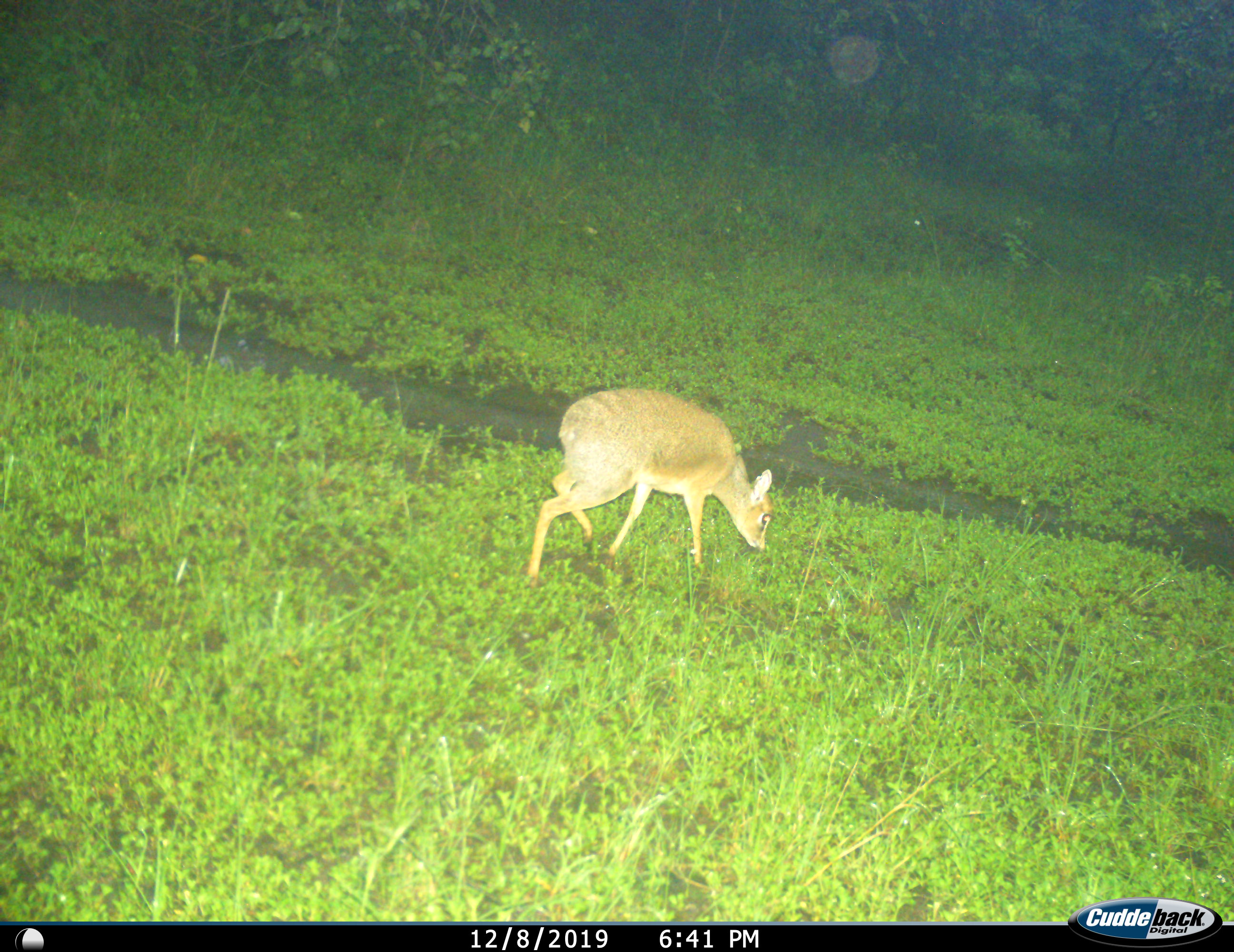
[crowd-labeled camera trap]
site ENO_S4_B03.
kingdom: Animalia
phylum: Chordata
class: Mammalia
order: Artiodactyla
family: Bovidae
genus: Madoqua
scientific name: Madoqua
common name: dik-dik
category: dikdik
Dikdik (dik-dik) (Madoqua), count 1. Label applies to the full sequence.